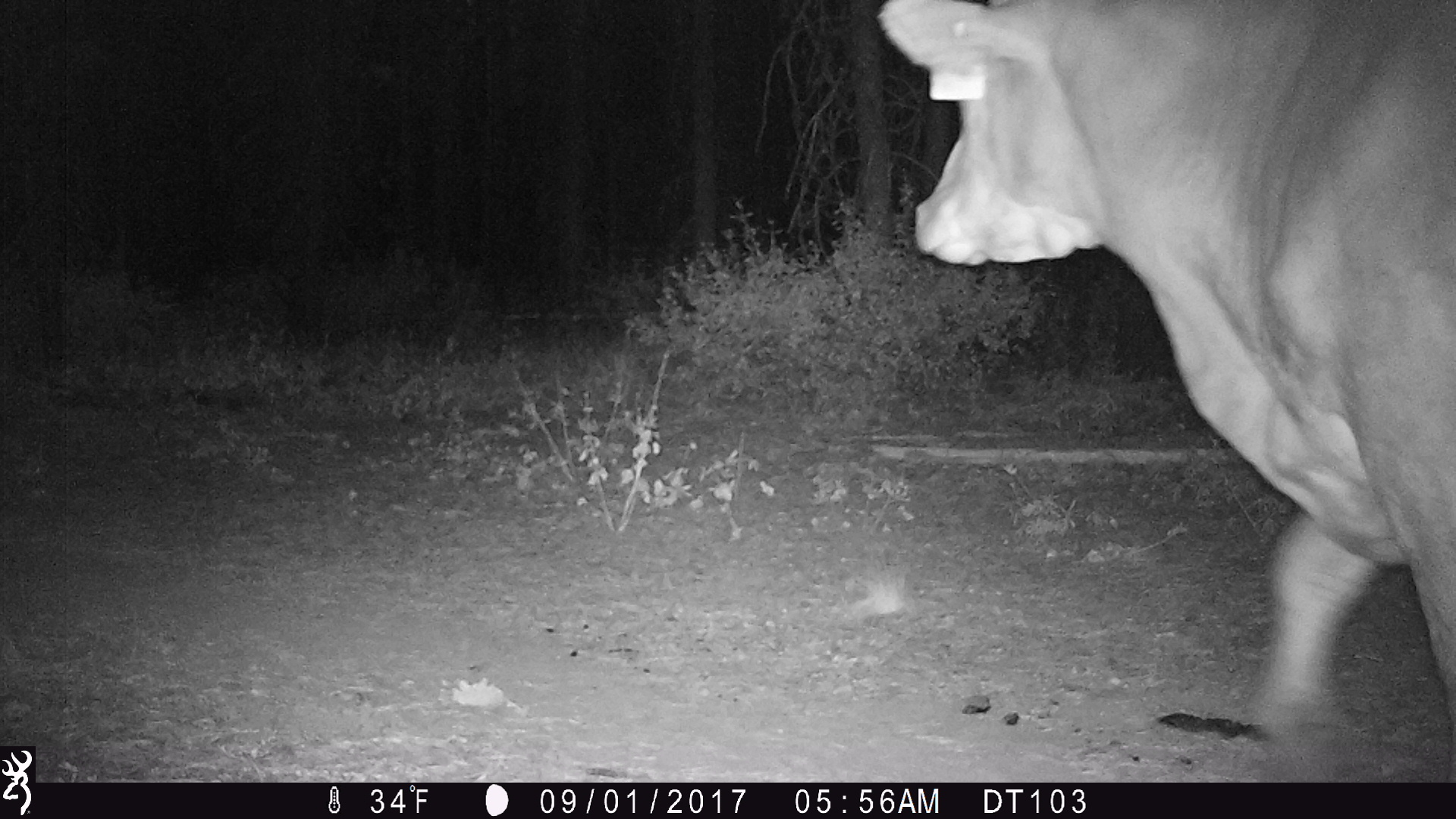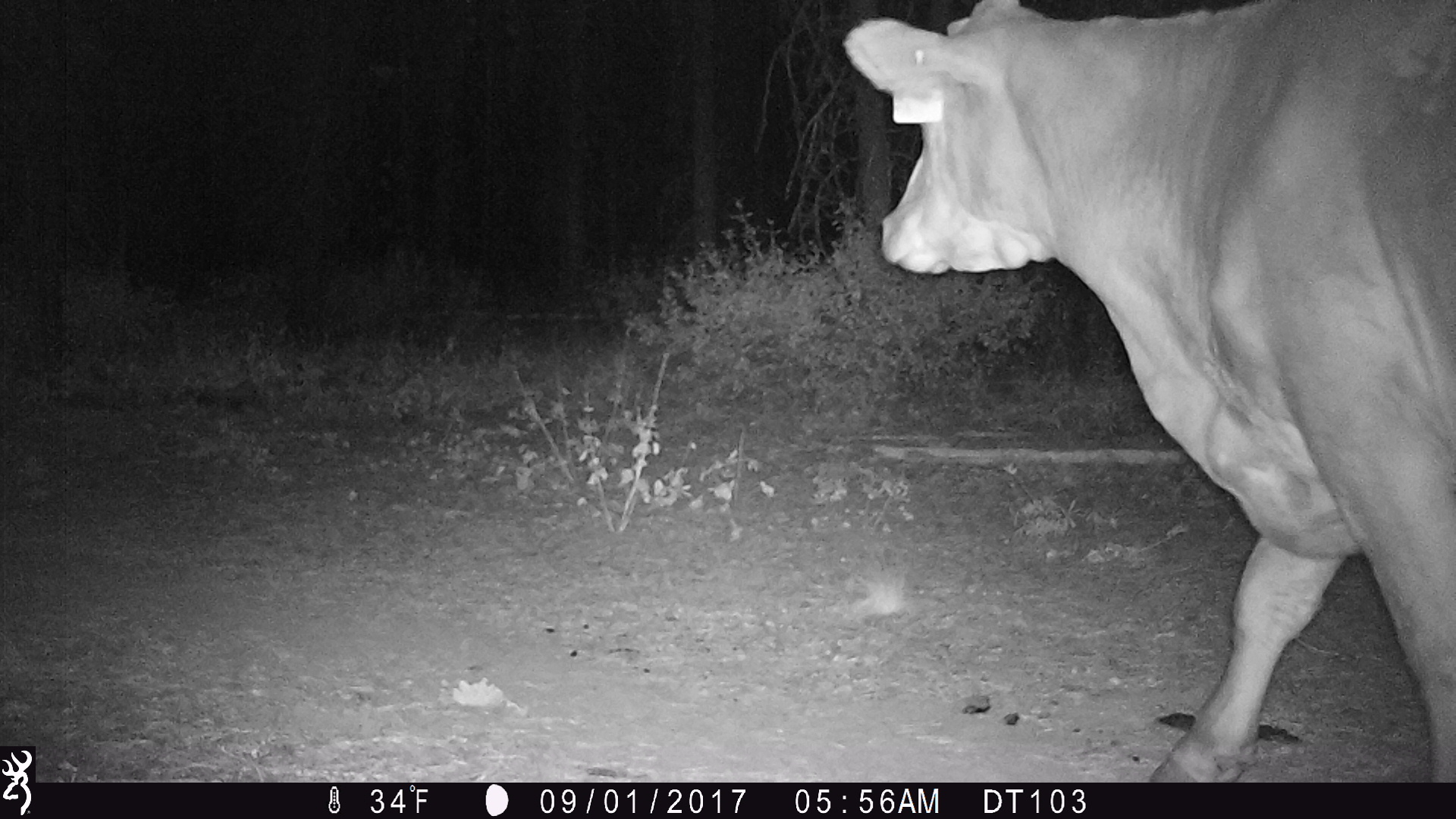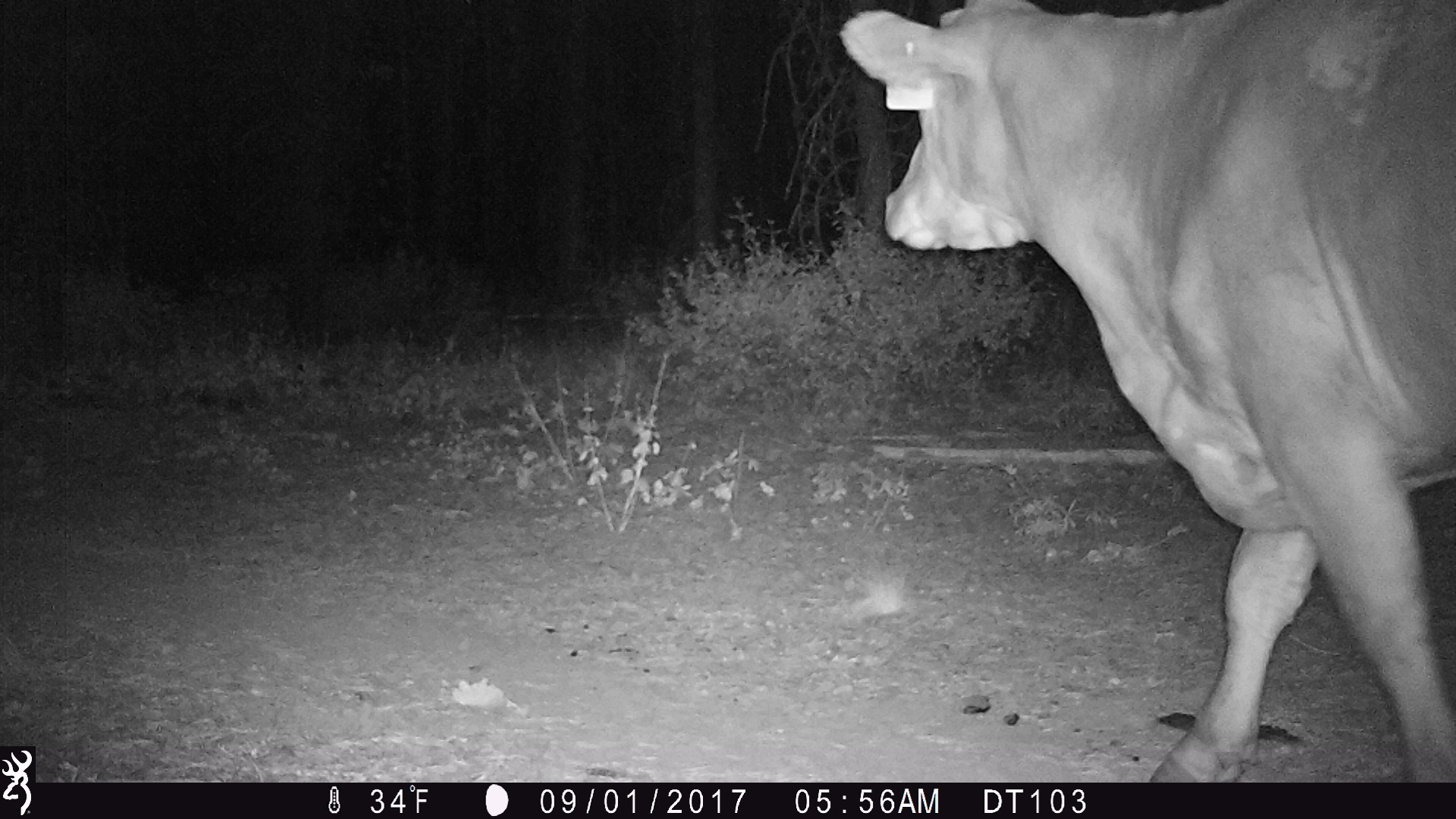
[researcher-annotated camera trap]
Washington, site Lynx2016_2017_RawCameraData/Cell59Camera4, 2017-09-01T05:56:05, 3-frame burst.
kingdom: Animalia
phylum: Chordata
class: Mammalia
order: Artiodactyla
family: Bovidae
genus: Bos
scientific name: Bos taurus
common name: domestic cattle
Domestic cattle (Bos taurus). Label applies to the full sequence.